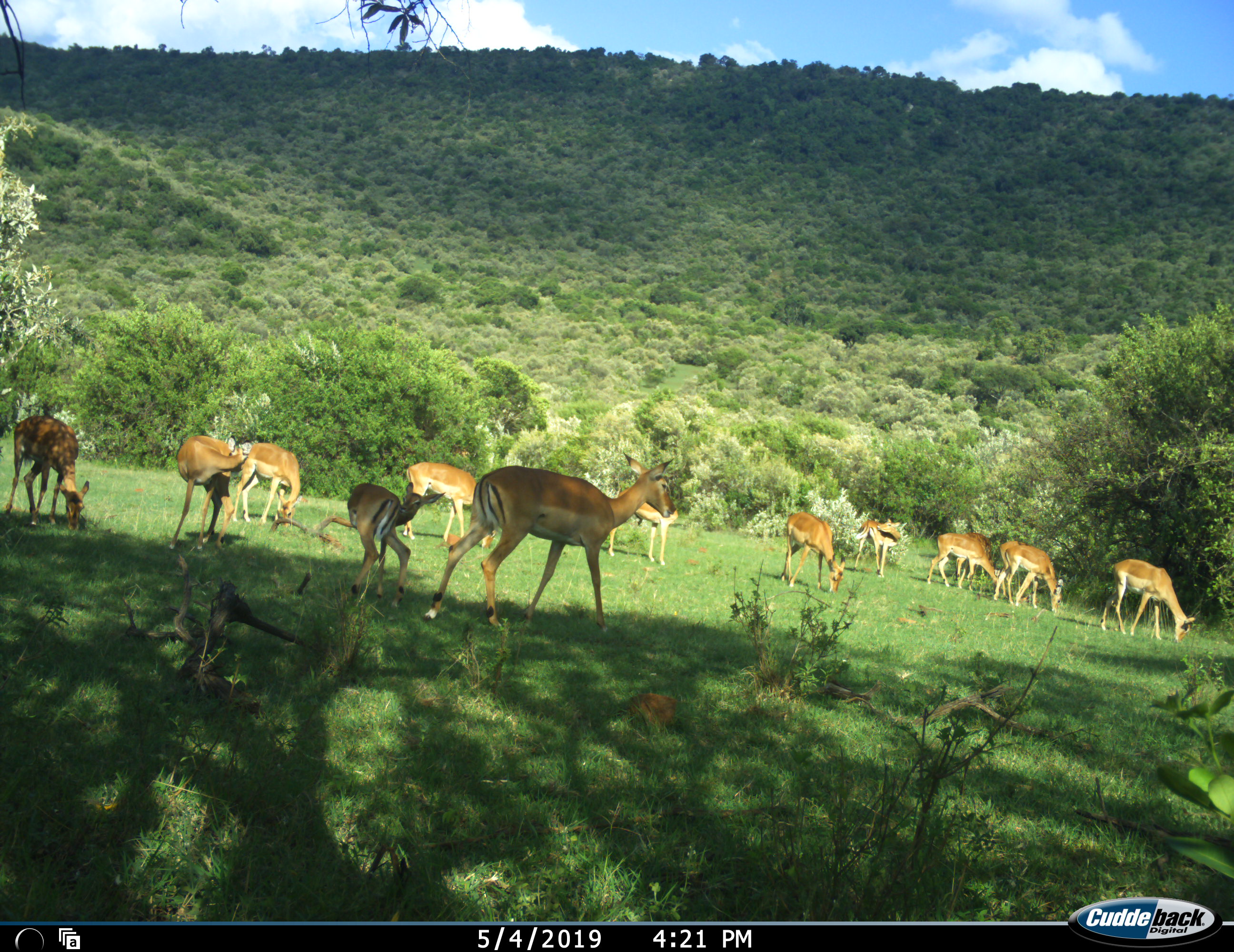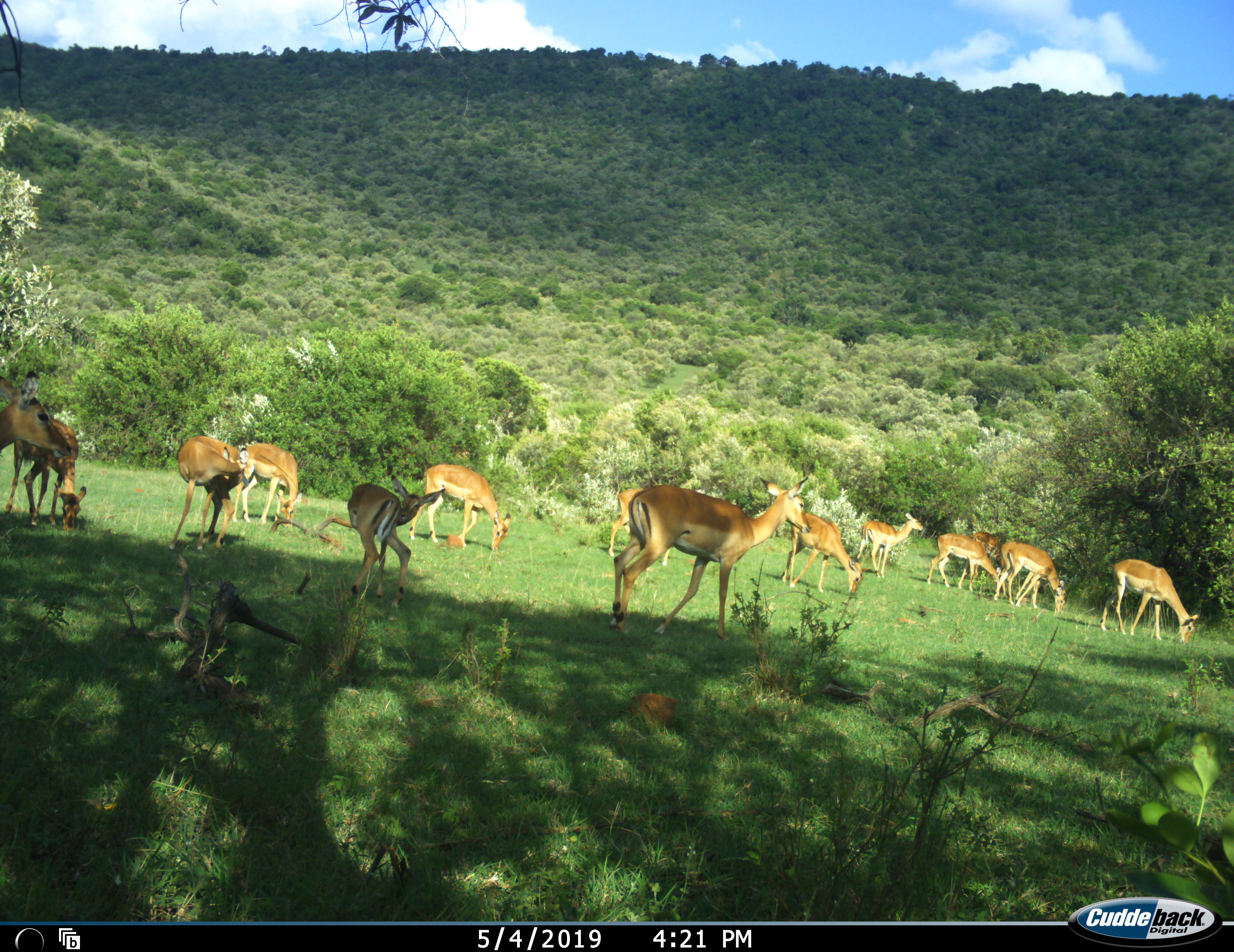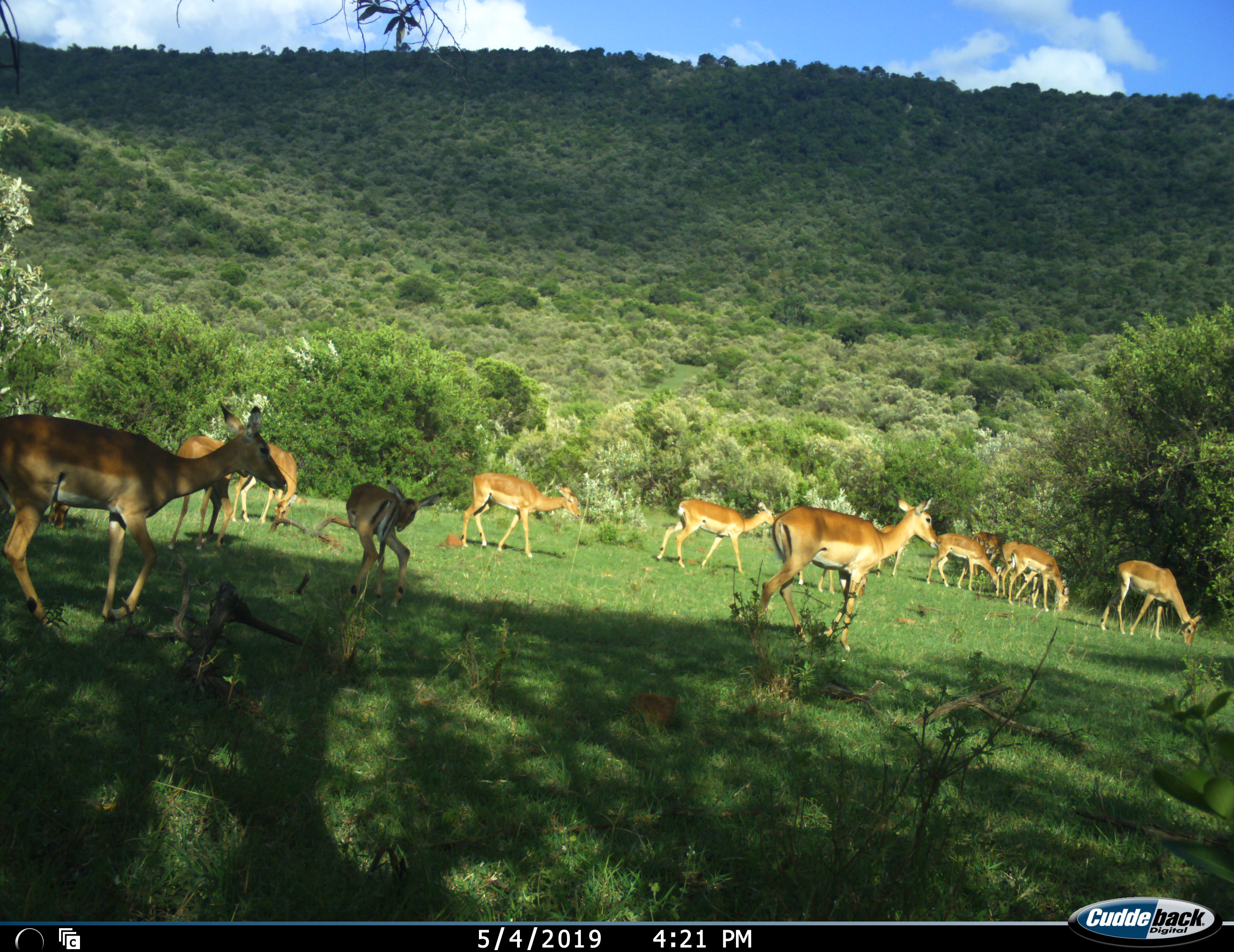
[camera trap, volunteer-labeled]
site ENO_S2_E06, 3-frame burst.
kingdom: Animalia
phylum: Chordata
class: Mammalia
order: Artiodactyla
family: Bovidae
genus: Aepyceros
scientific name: Aepyceros melampus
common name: impala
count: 11-50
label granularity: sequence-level